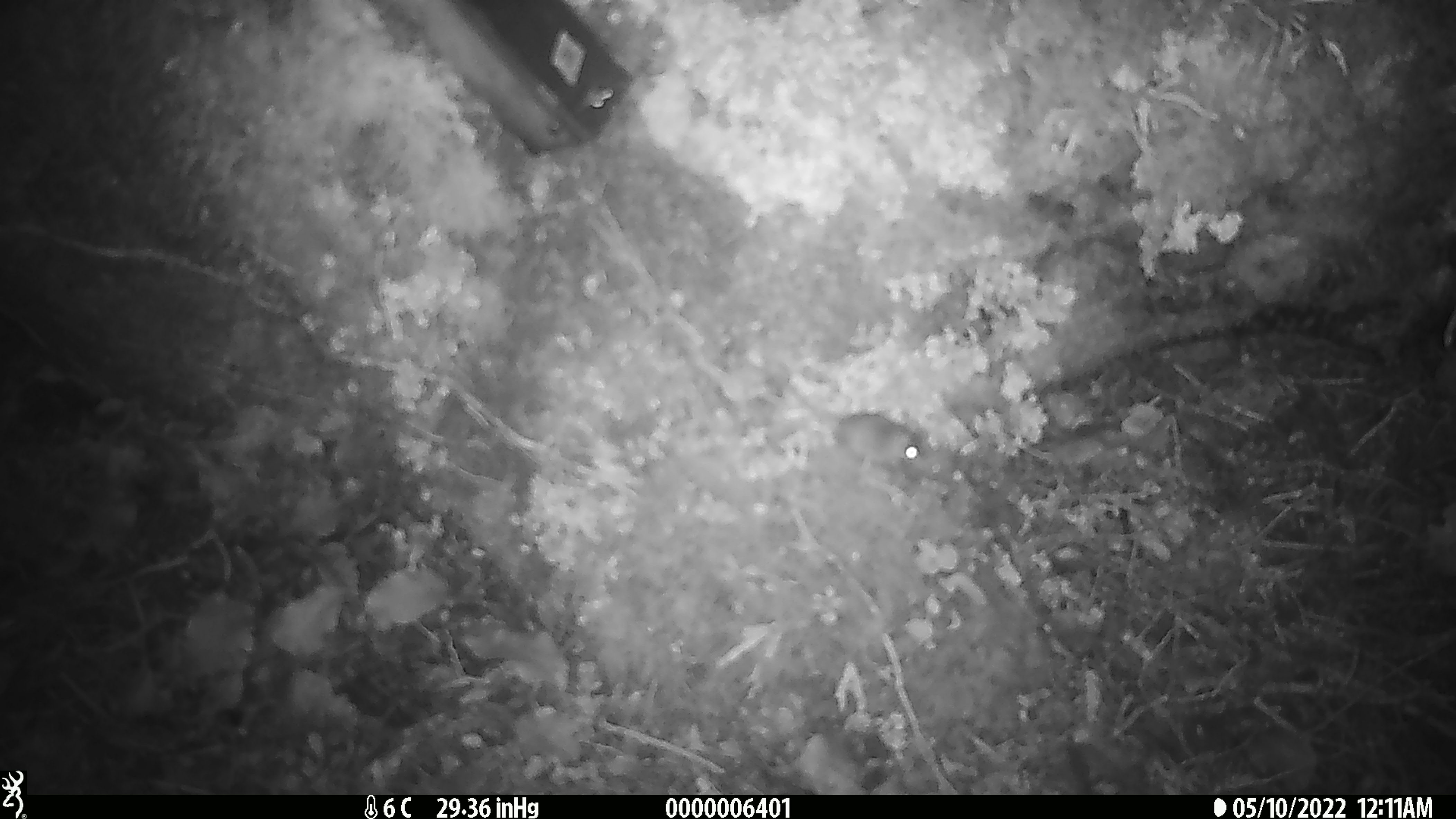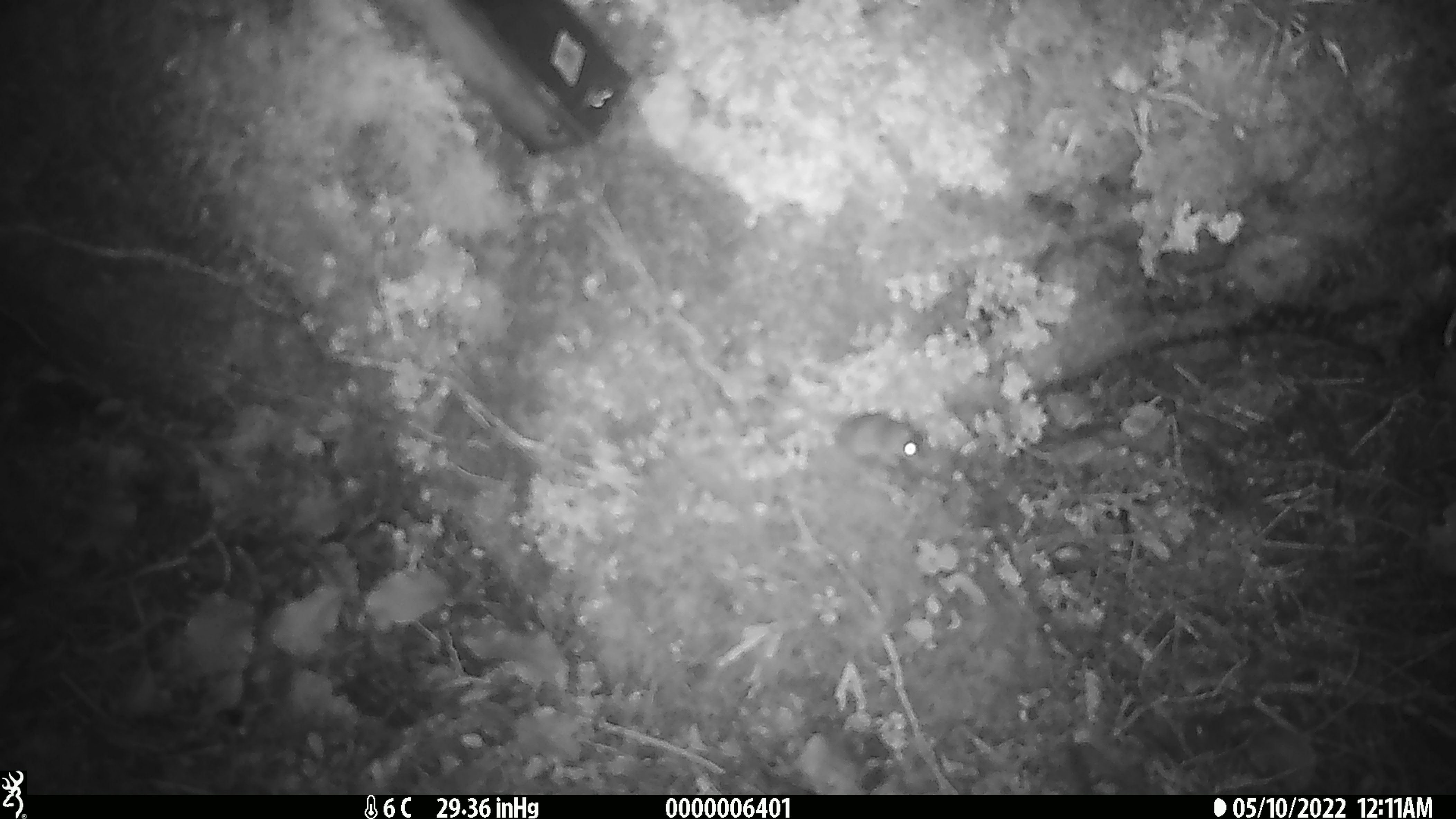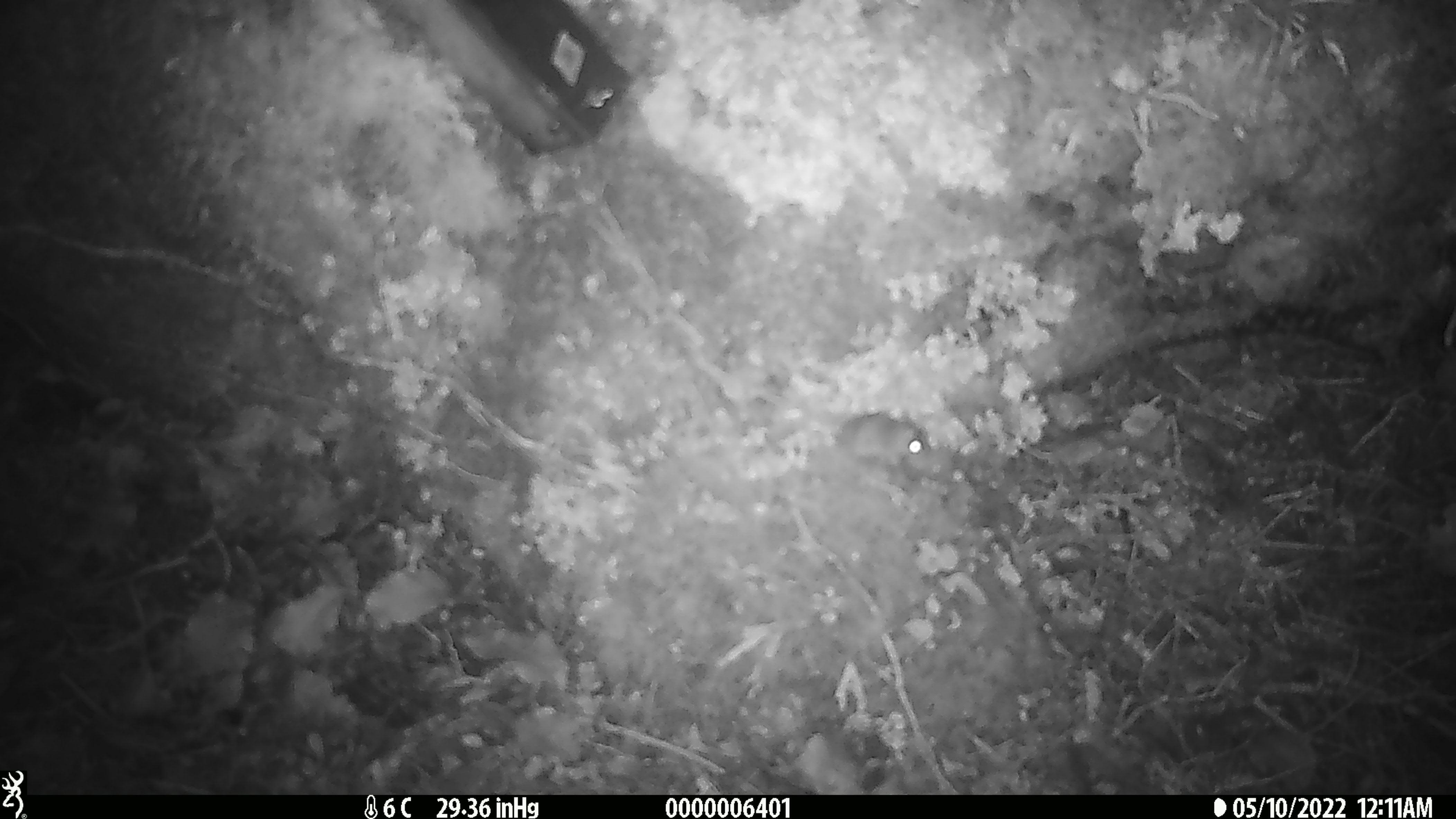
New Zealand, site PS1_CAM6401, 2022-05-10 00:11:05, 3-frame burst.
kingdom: Animalia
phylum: Chordata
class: Mammalia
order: Rodentia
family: Muridae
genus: Mus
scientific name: Mus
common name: mouse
Mouse (Mus).